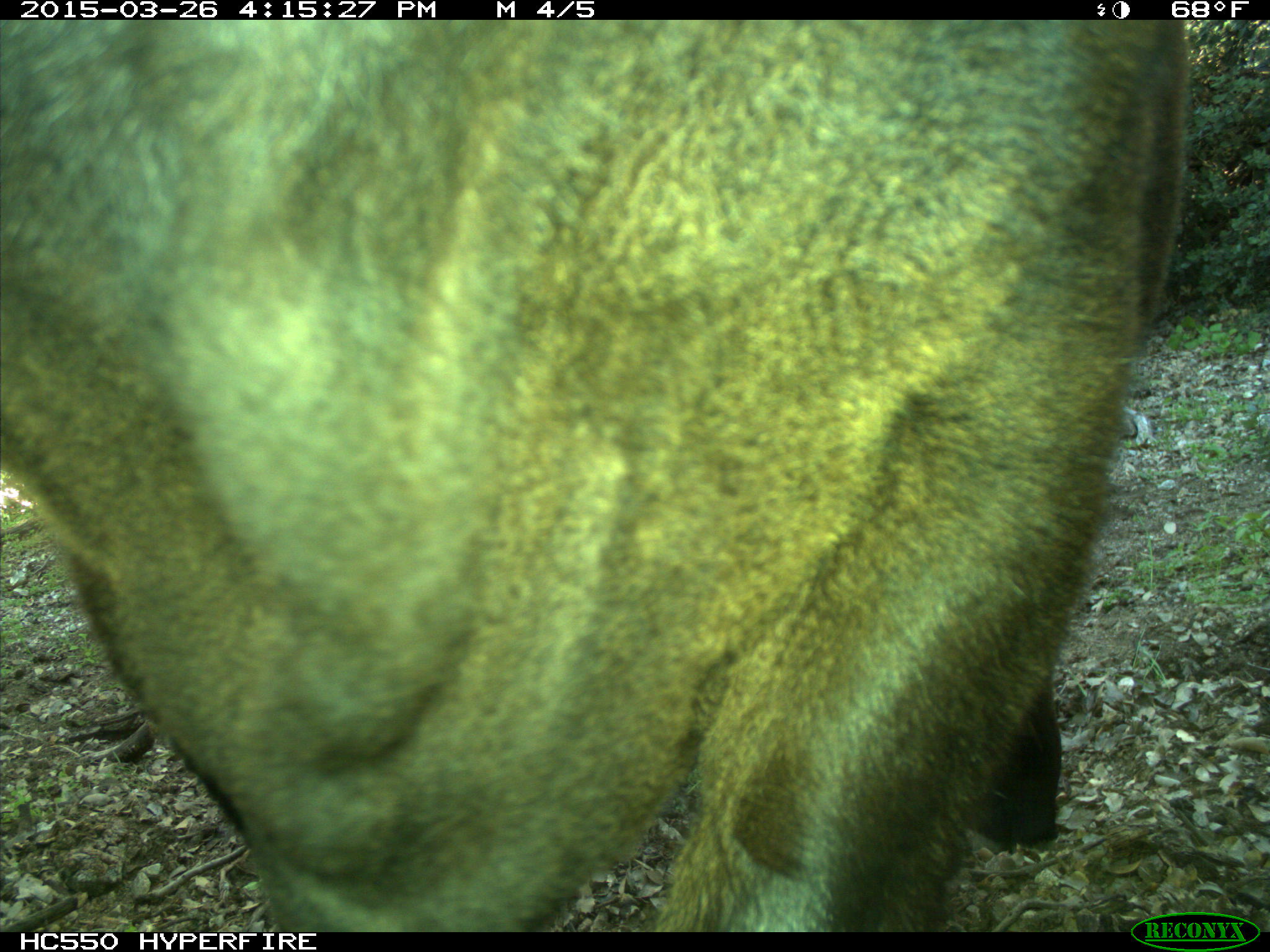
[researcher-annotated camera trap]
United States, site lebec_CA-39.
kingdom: Animalia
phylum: Chordata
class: Mammalia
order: Artiodactyla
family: Bovidae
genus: Bos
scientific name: Bos taurus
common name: domestic cow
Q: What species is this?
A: Bos taurus (domestic cow).